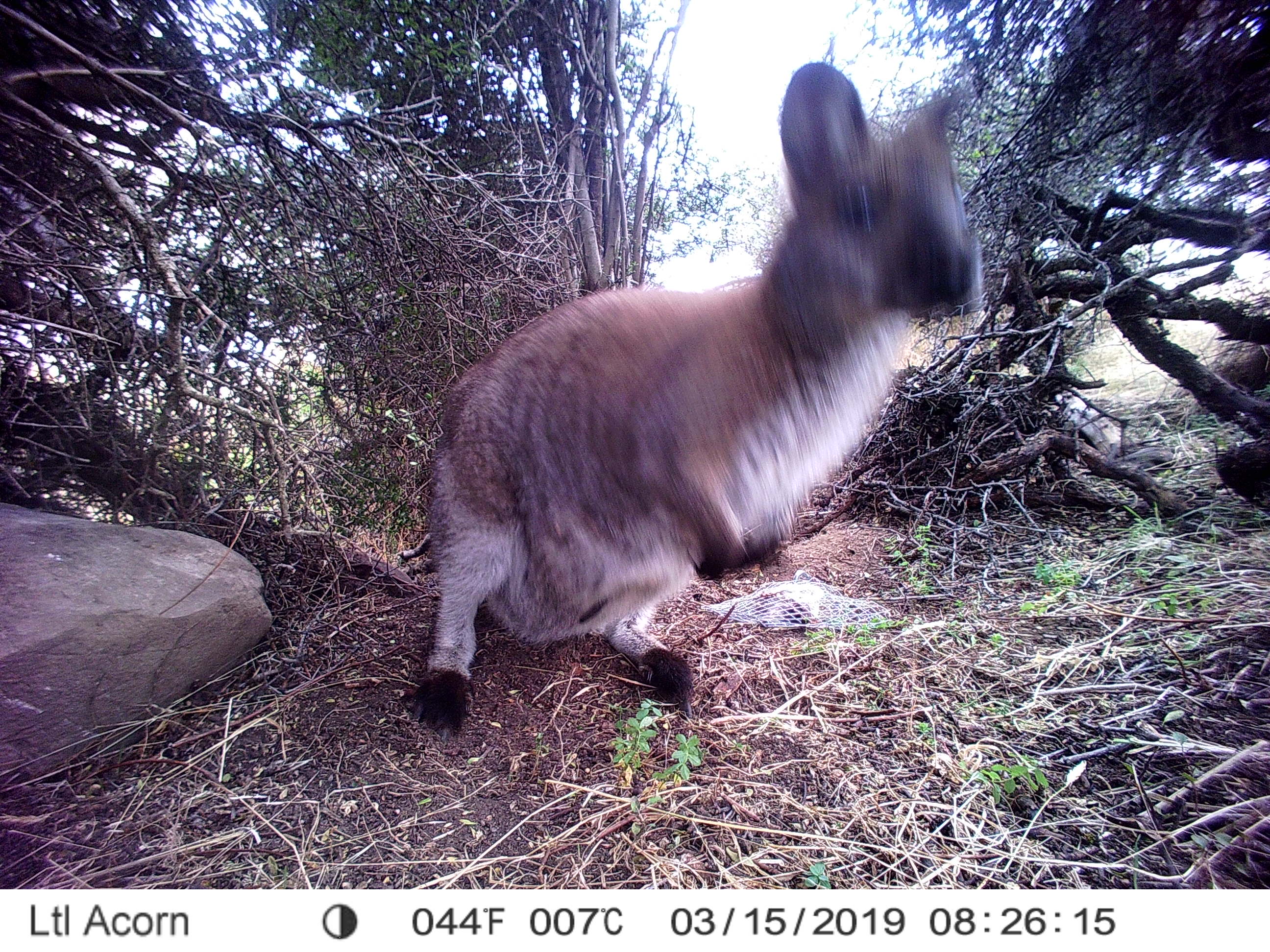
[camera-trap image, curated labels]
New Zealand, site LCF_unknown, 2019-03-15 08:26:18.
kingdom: Animalia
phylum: Chordata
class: Mammalia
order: Diprotodontia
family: Macropodidae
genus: Notamacropus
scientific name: Notamacropus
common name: wallaby